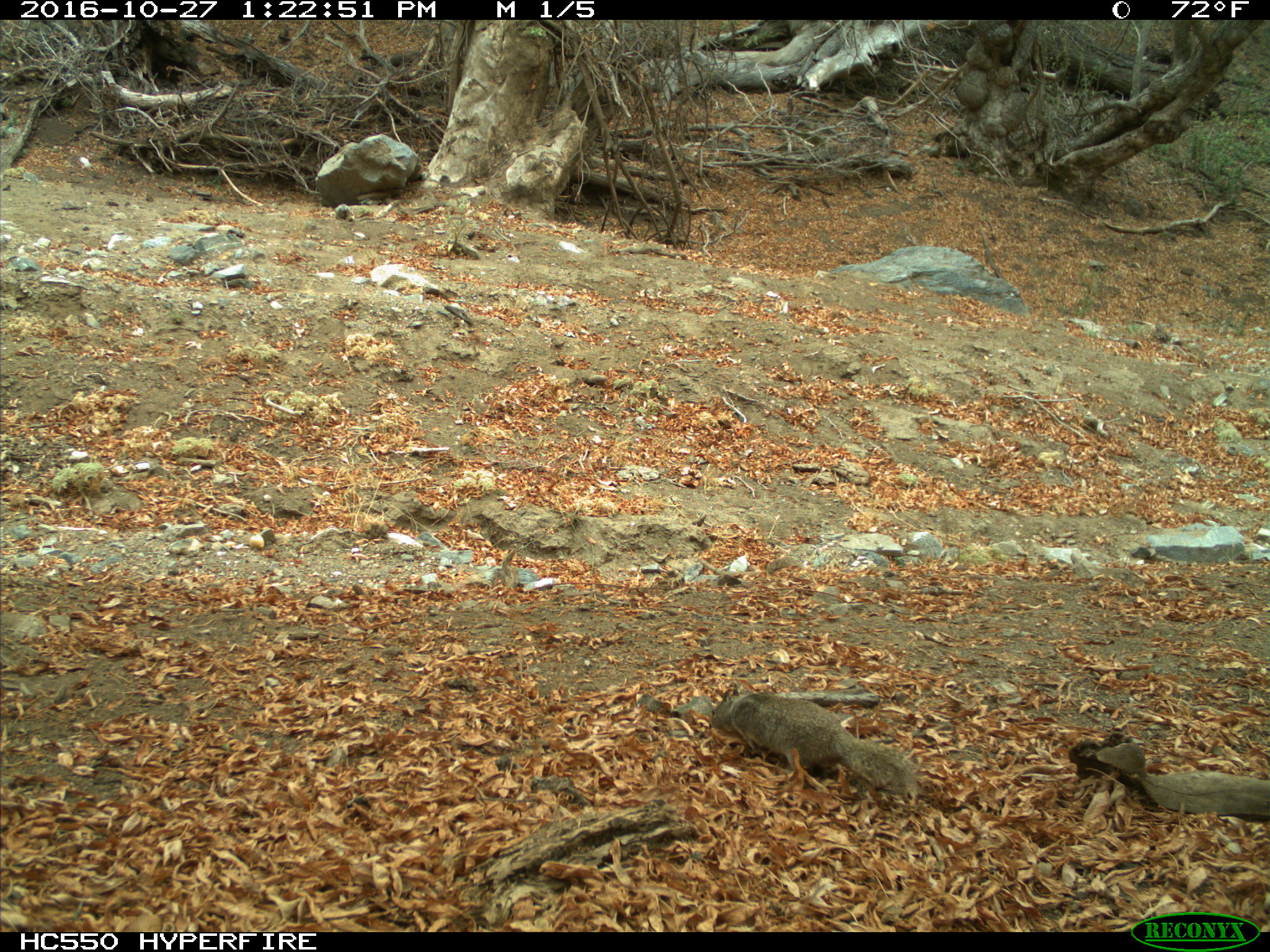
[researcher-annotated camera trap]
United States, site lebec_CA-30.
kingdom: Animalia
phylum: Chordata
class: Mammalia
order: Rodentia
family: Sciuridae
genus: Otospermophilus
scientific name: Otospermophilus beecheyi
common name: california ground squirrel